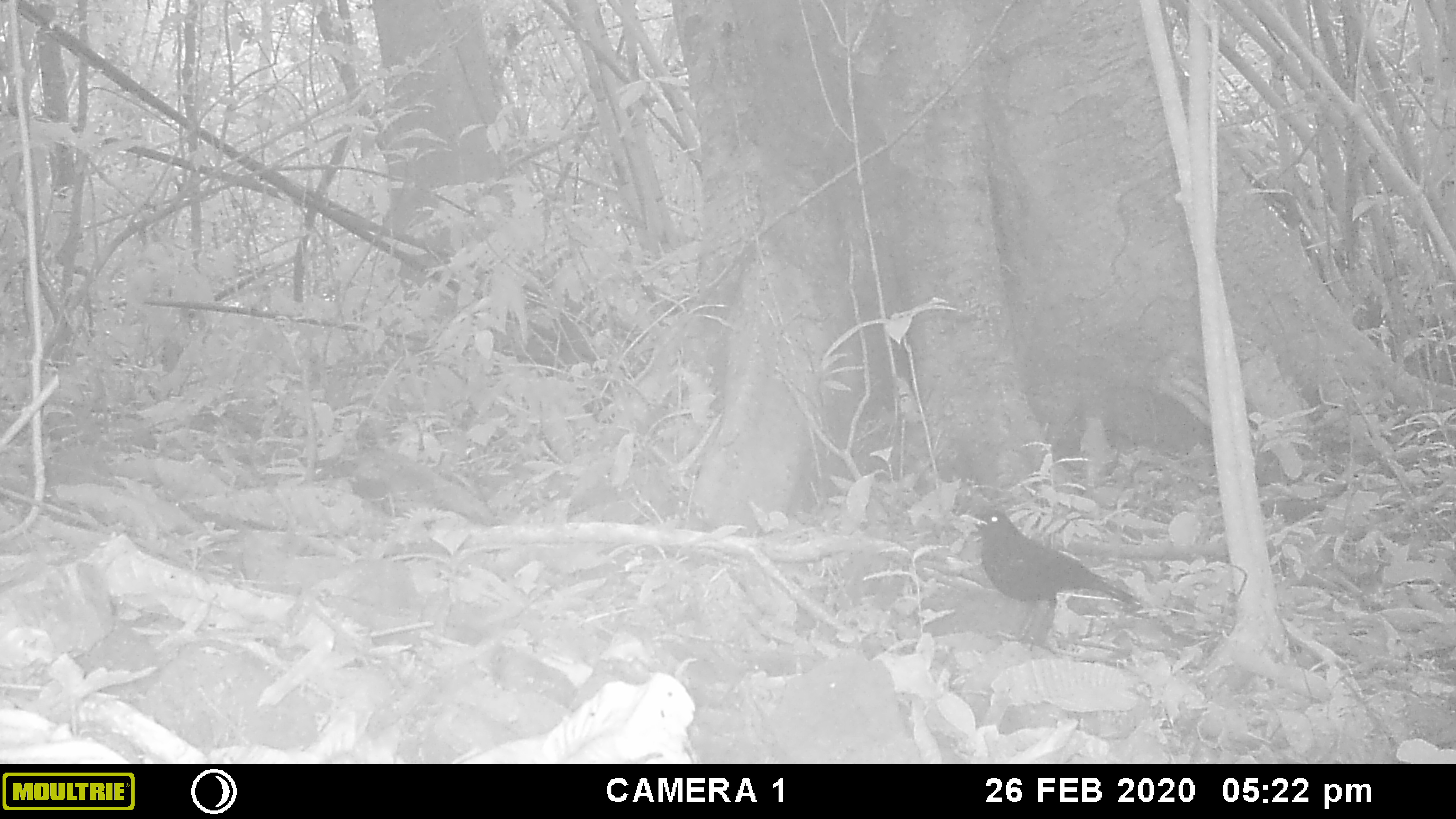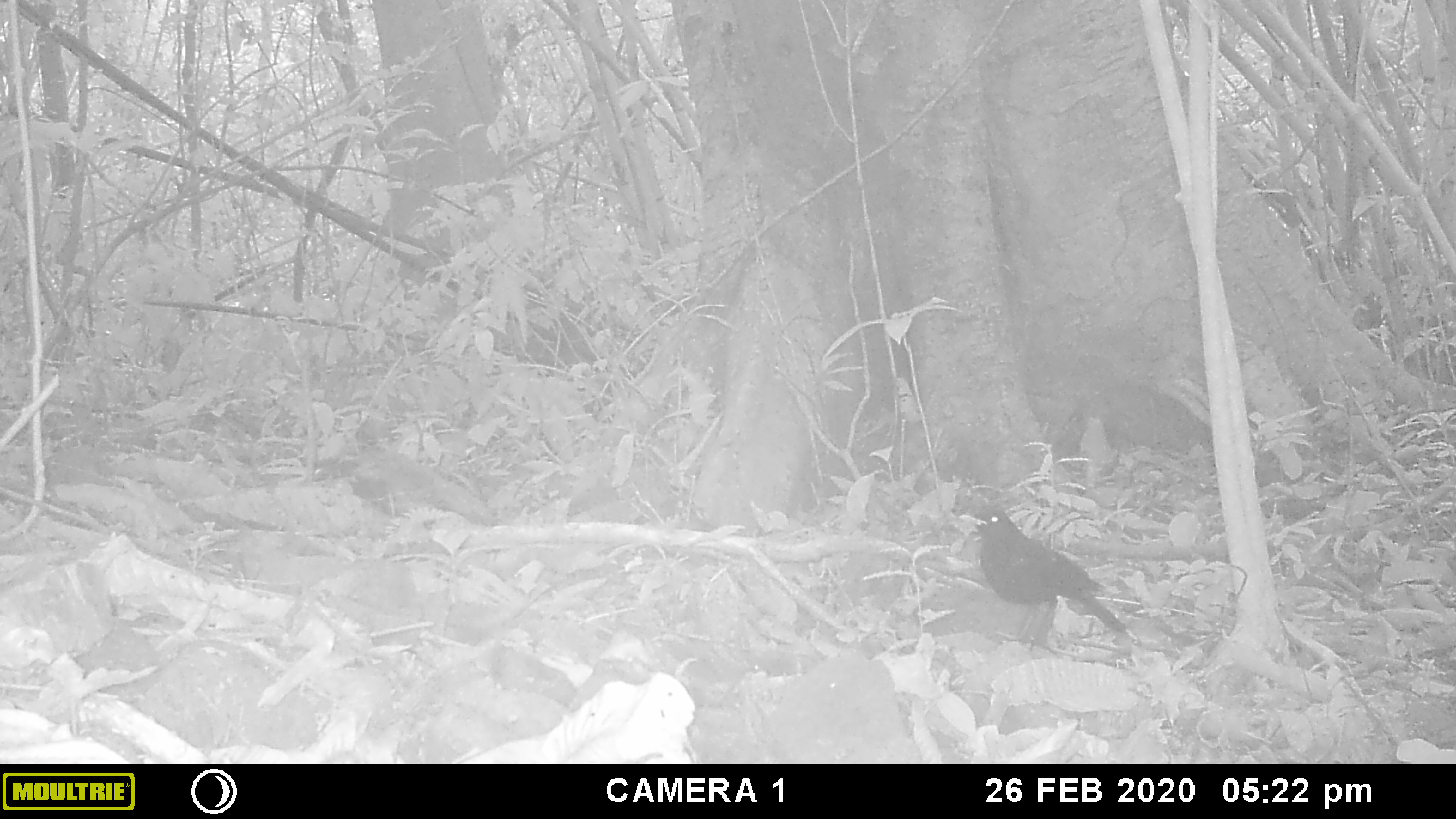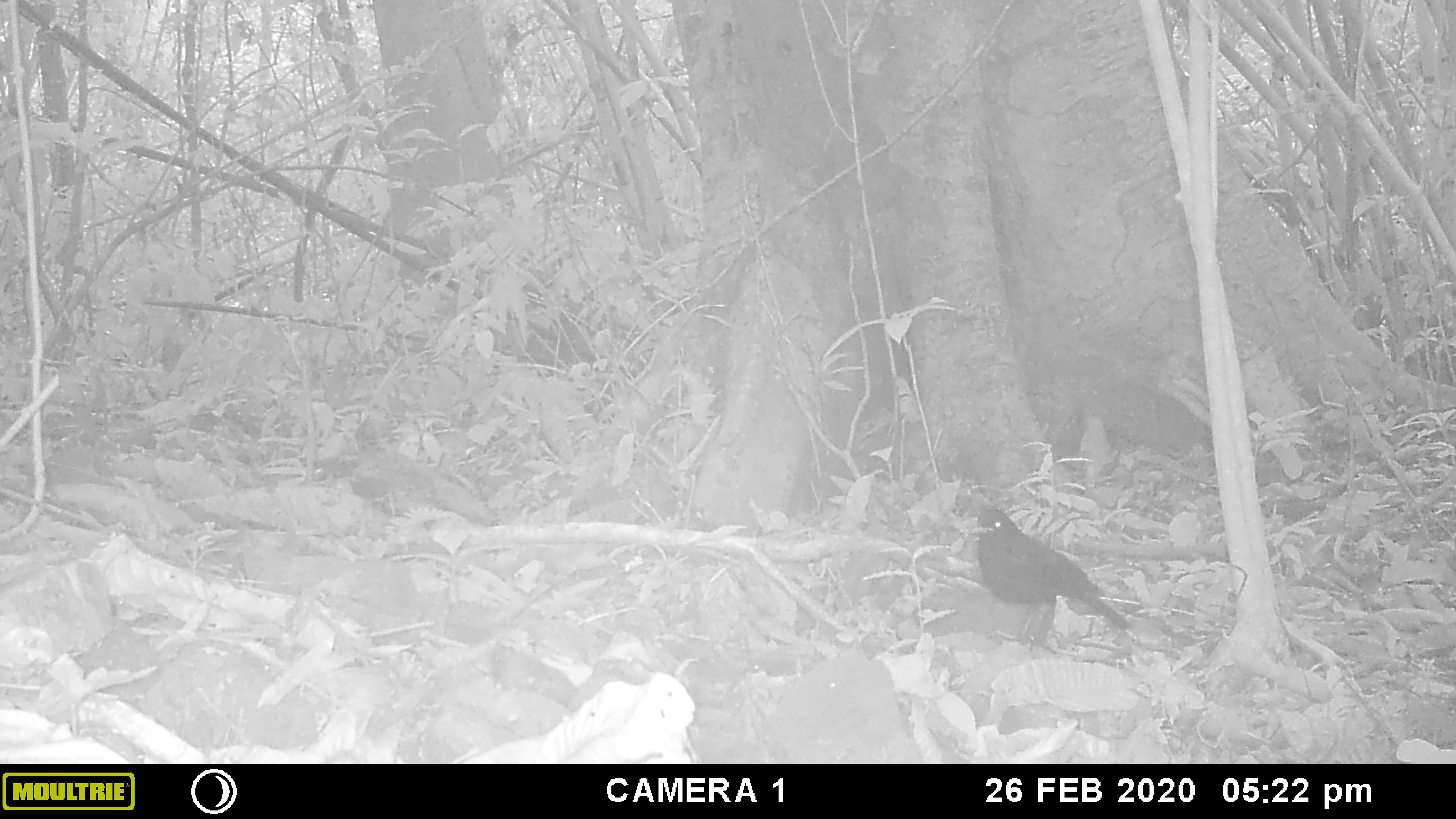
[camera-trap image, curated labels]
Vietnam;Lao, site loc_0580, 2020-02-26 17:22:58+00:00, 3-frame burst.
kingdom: Animalia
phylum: Chordata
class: Aves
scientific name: Aves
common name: bird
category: unidentified bird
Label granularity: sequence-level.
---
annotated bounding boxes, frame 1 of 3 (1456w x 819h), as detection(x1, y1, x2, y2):
unidentified bird: detection(959, 507, 1141, 651)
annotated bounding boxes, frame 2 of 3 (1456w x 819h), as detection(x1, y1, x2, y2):
unidentified bird: detection(958, 506, 1127, 649)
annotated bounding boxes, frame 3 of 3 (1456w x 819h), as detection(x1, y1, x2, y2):
unidentified bird: detection(969, 506, 1129, 650)